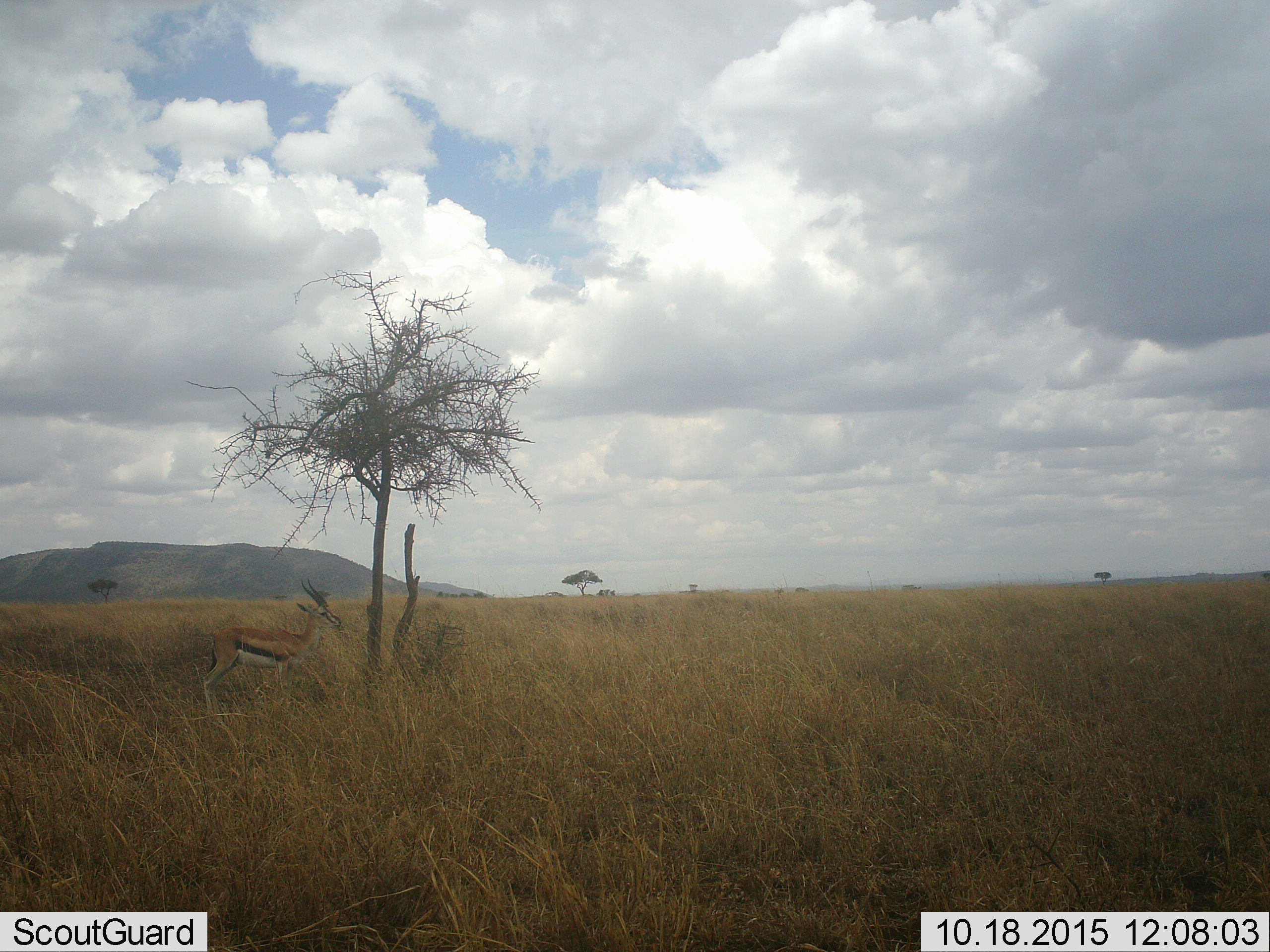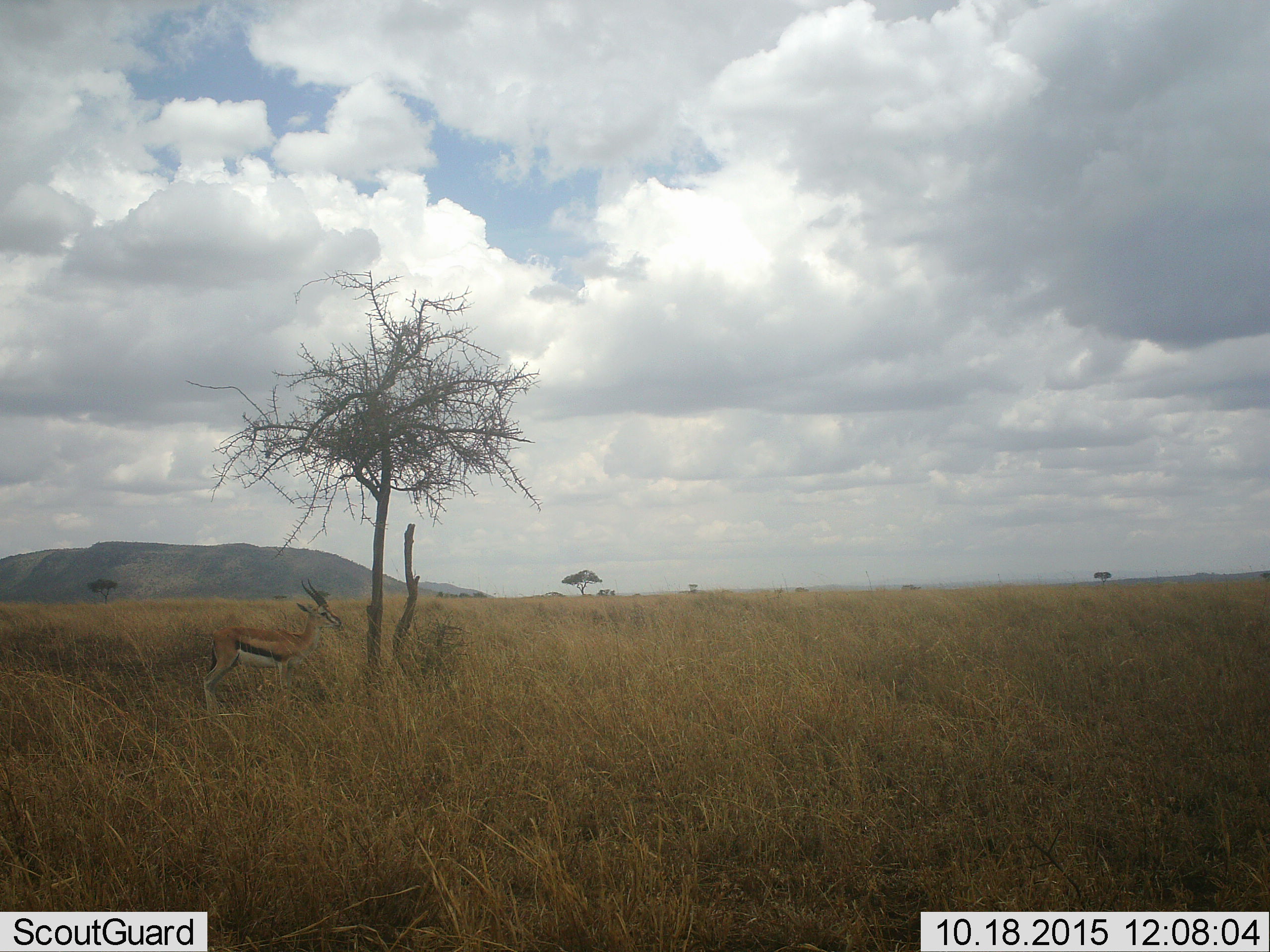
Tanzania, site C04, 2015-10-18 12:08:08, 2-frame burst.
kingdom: Animalia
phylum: Chordata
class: Mammalia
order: Artiodactyla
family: Bovidae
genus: Eudorcas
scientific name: Eudorcas thomsonii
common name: thomson's gazelle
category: gazellethomsons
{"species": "gazellethomsons (thomson's gazelle) (Eudorcas thomsonii)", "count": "1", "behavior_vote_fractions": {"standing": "100%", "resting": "0%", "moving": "0%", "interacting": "0%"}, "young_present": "0%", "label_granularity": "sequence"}